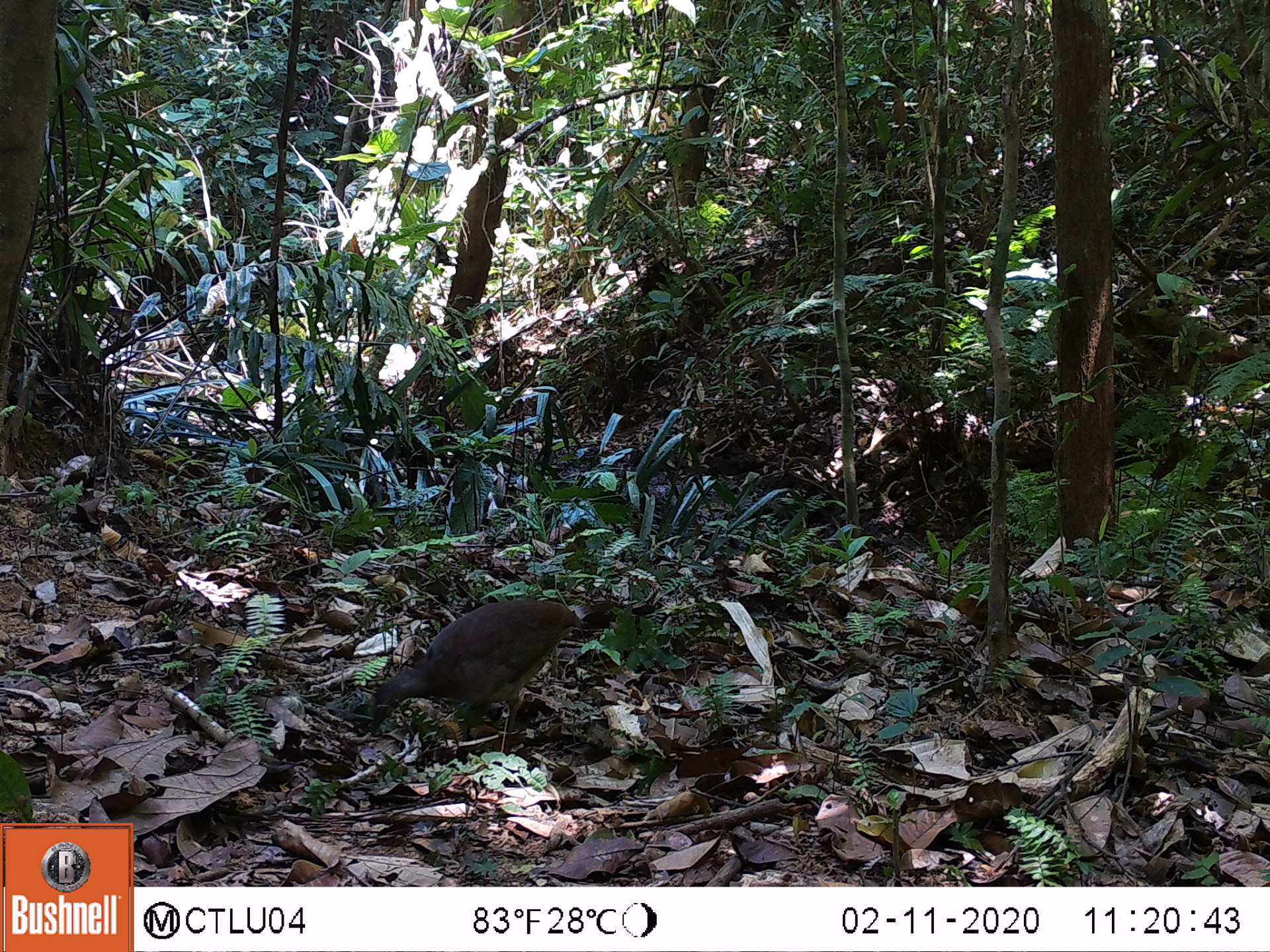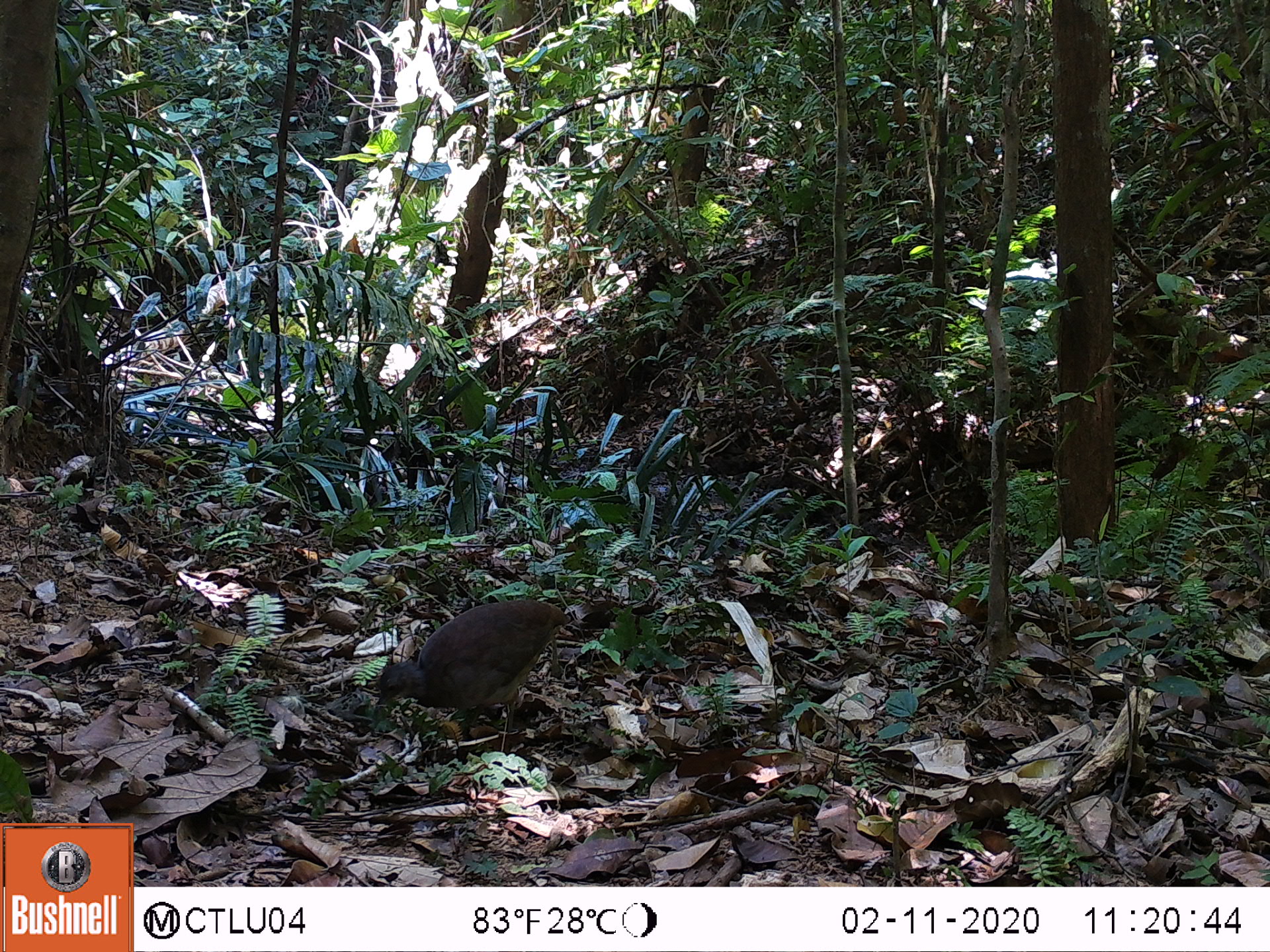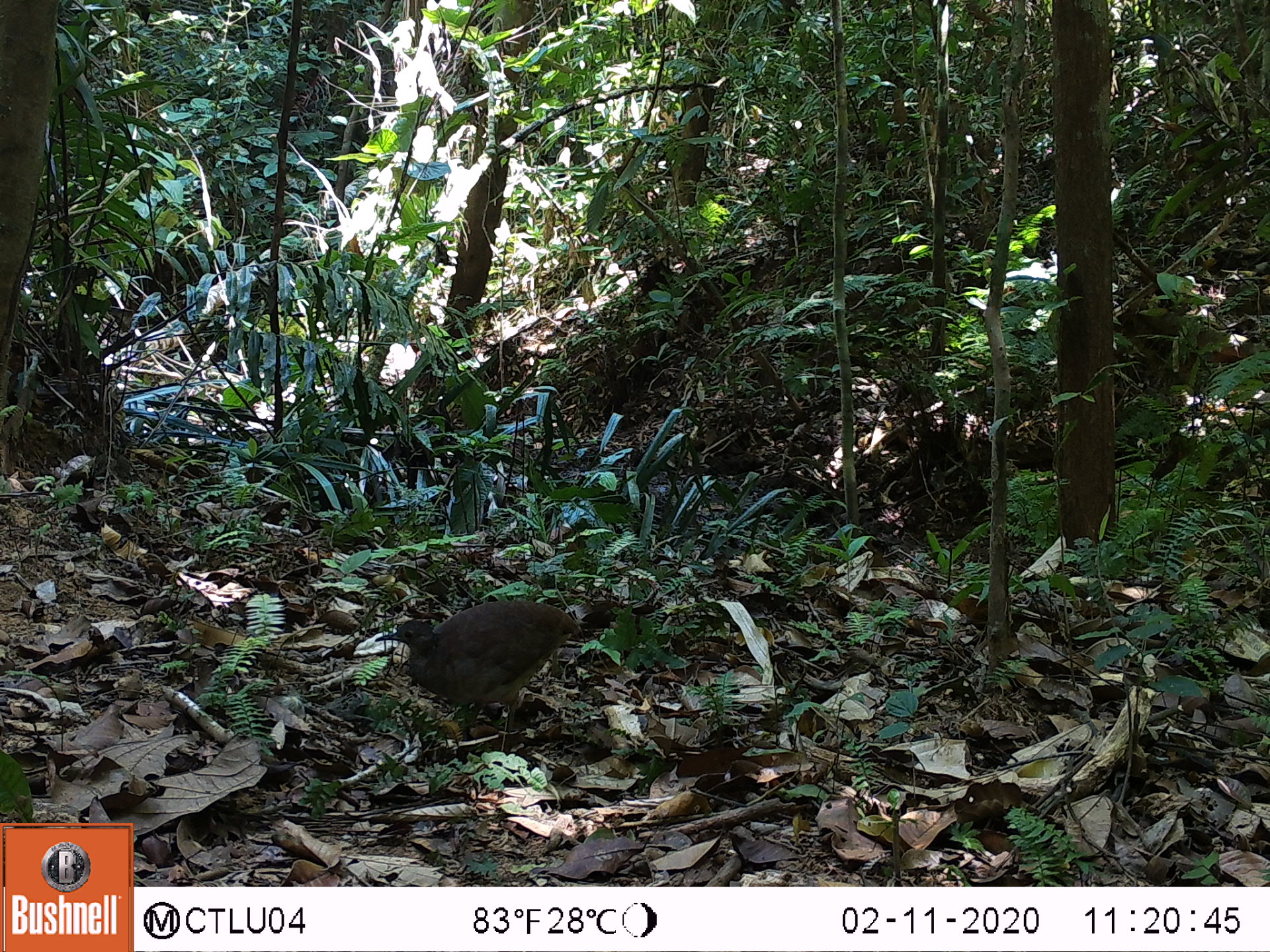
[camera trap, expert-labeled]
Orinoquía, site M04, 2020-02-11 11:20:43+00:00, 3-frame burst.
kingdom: Animalia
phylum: Chordata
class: Aves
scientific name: Aves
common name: bird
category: unknown bird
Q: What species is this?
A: Unknown bird (bird) (Aves).